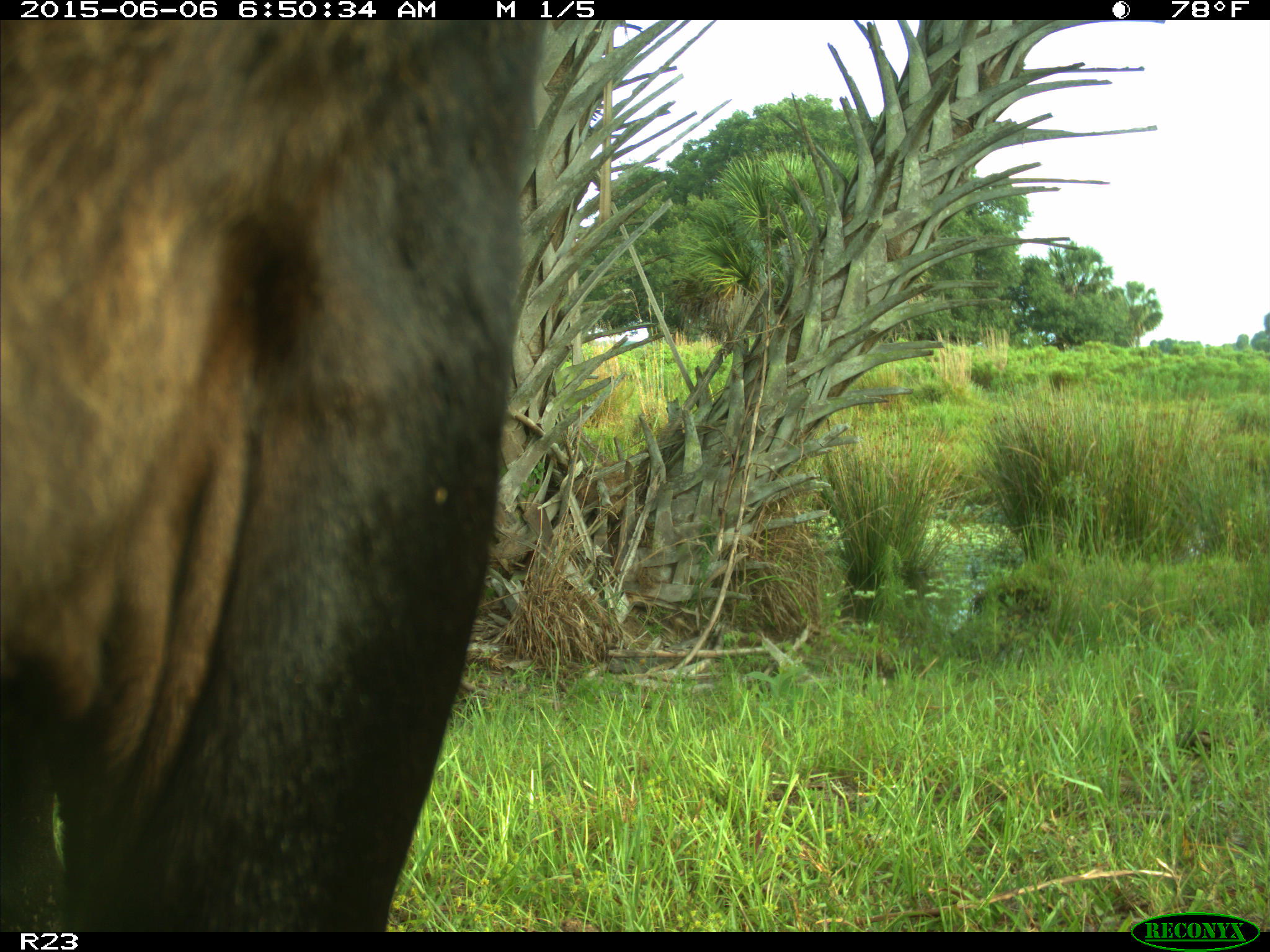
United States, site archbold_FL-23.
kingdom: Animalia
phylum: Chordata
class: Mammalia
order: Artiodactyla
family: Bovidae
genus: Bos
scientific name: Bos taurus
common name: domestic cow